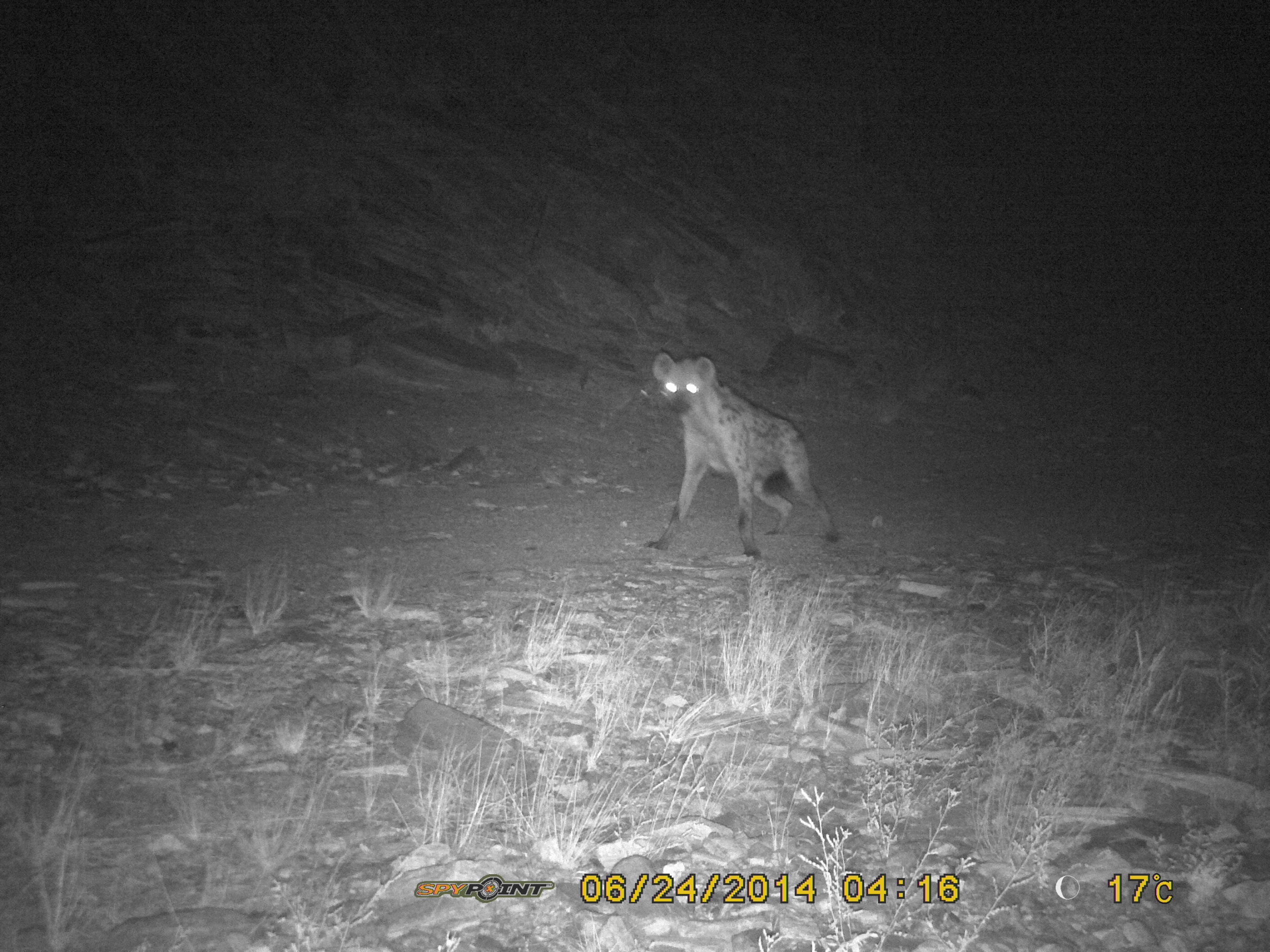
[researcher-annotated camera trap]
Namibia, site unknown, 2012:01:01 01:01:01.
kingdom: Animalia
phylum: Chordata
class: Mammalia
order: Carnivora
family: Hyaenidae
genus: Crocuta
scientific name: Crocuta crocuta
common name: spotted hyena